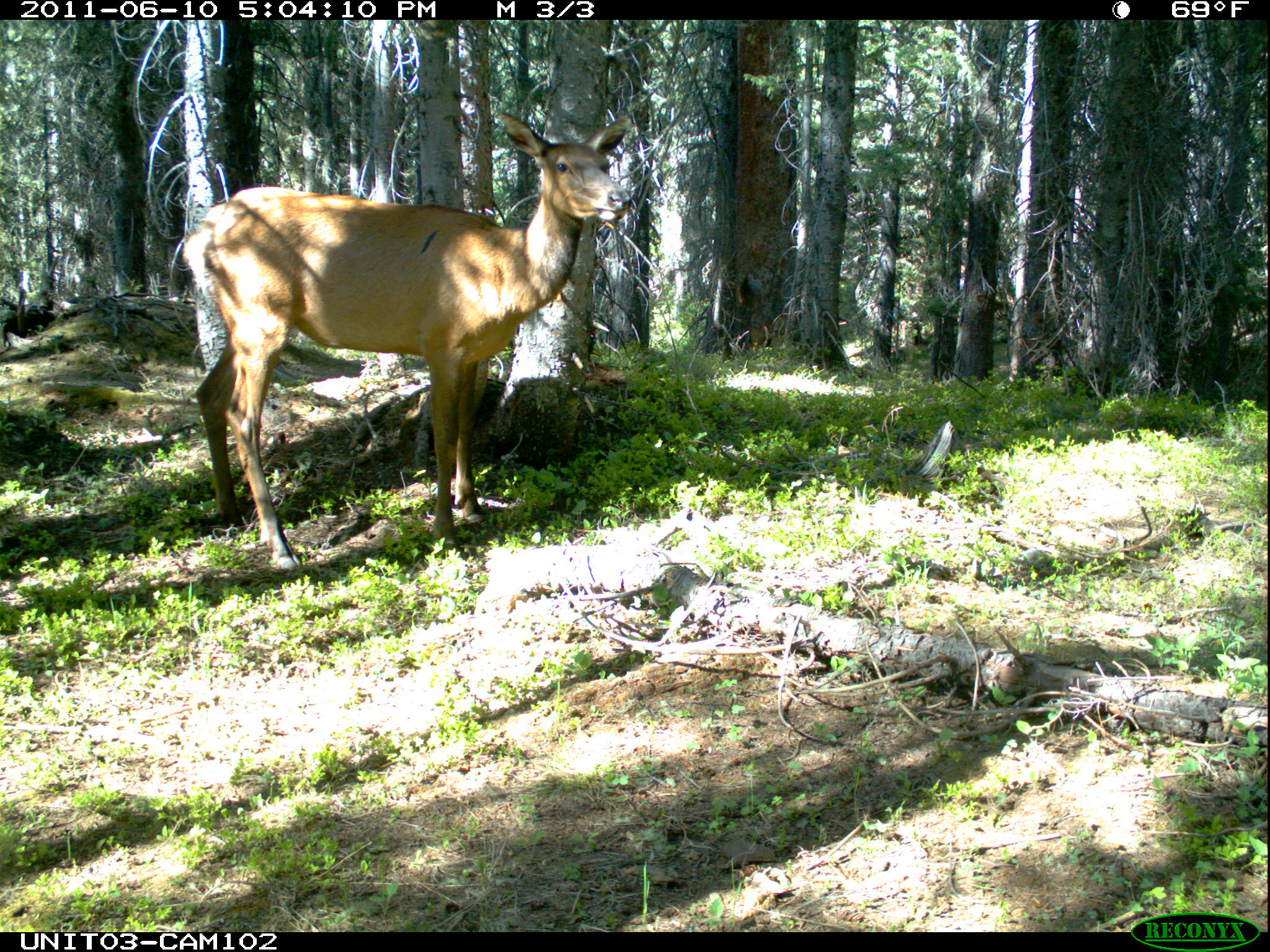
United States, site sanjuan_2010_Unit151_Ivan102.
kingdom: Animalia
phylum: Chordata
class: Mammalia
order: Artiodactyla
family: Cervidae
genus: Cervus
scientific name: Cervus elaphus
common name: red deer